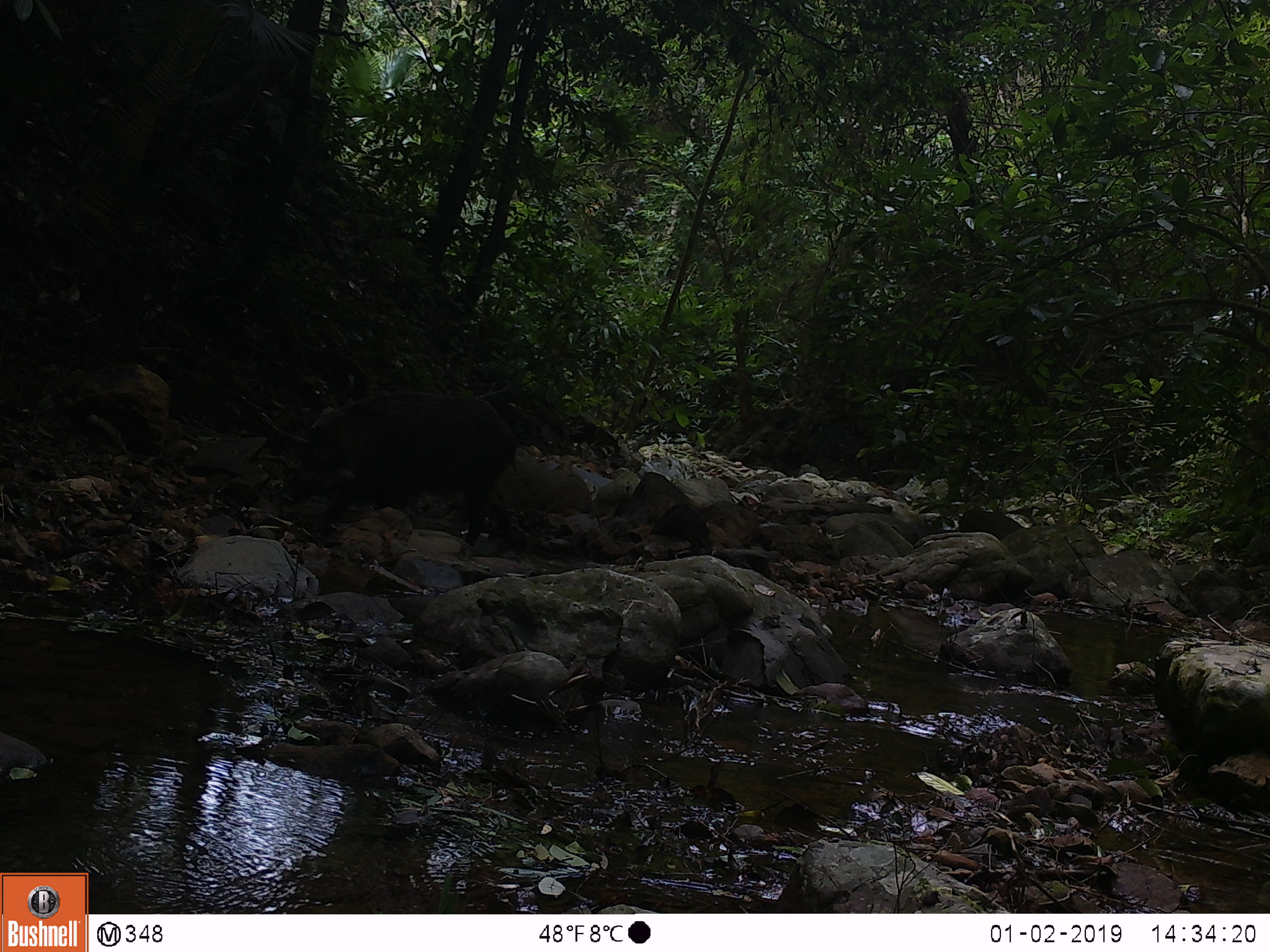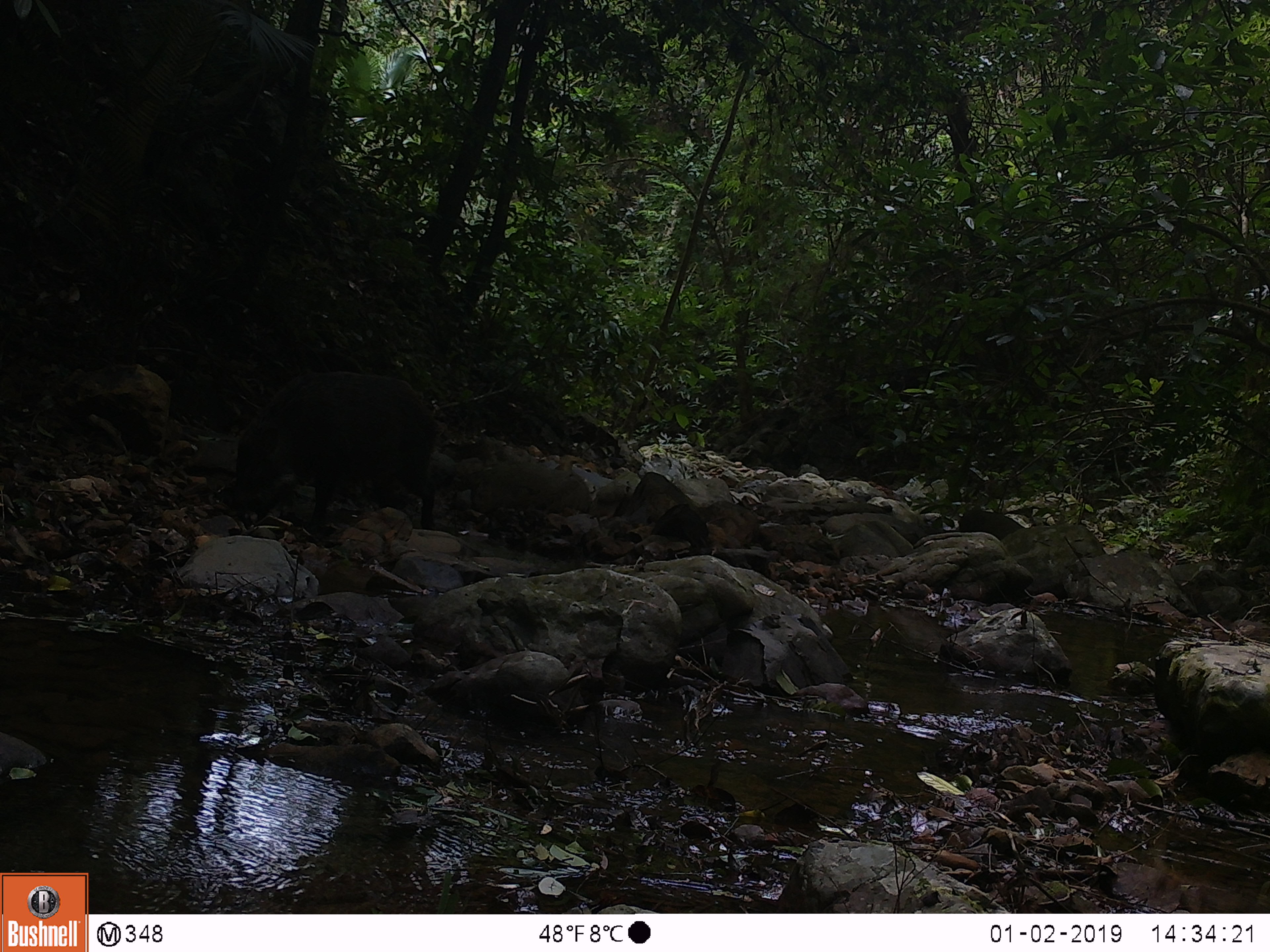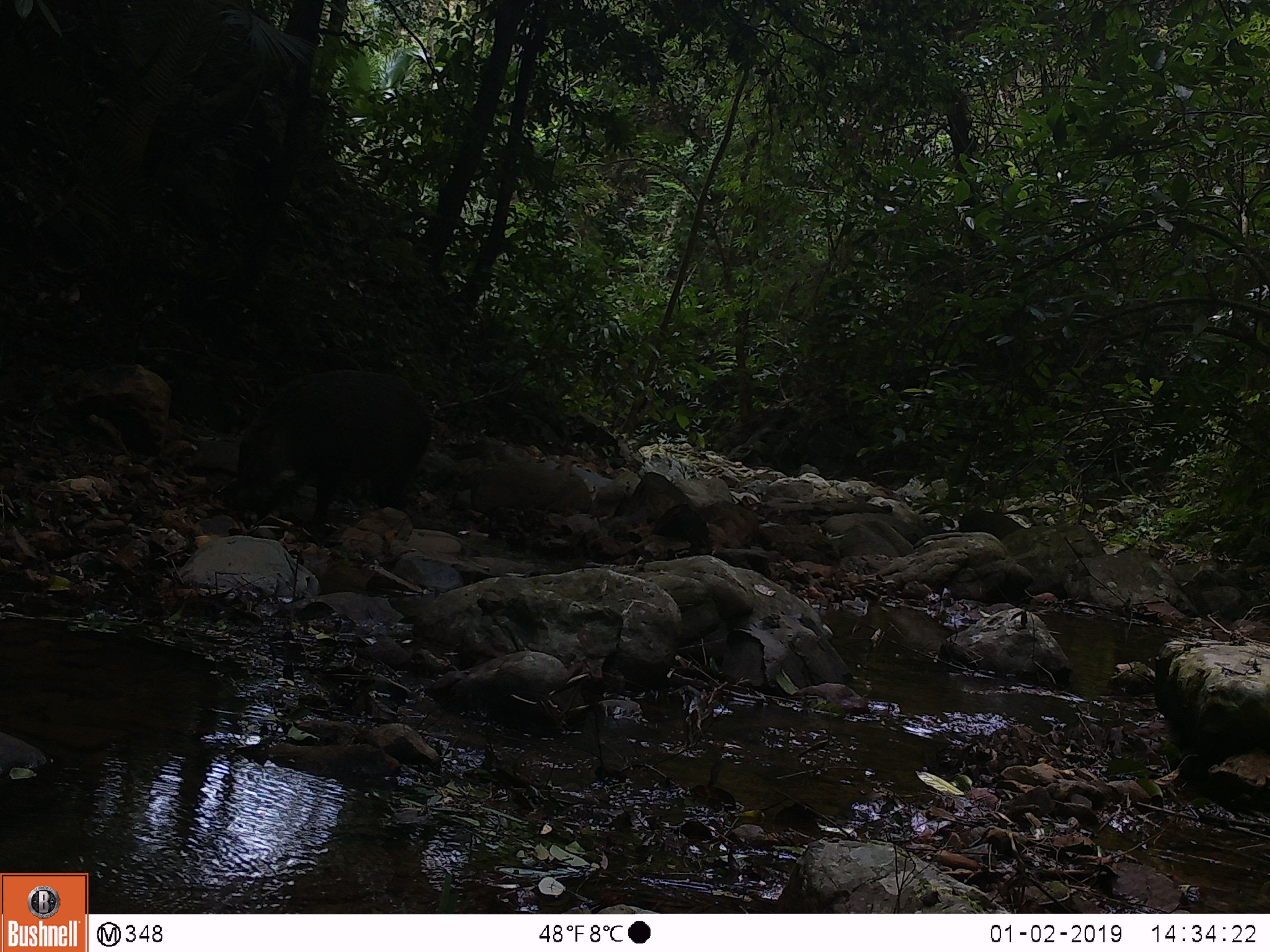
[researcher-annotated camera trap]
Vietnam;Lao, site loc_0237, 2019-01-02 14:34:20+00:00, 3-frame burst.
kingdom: Animalia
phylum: Chordata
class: Mammalia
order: Artiodactyla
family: Suidae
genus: Sus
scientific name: Sus scrofa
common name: eurasian wild pig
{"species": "eurasian wild pig (Sus scrofa)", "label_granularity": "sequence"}